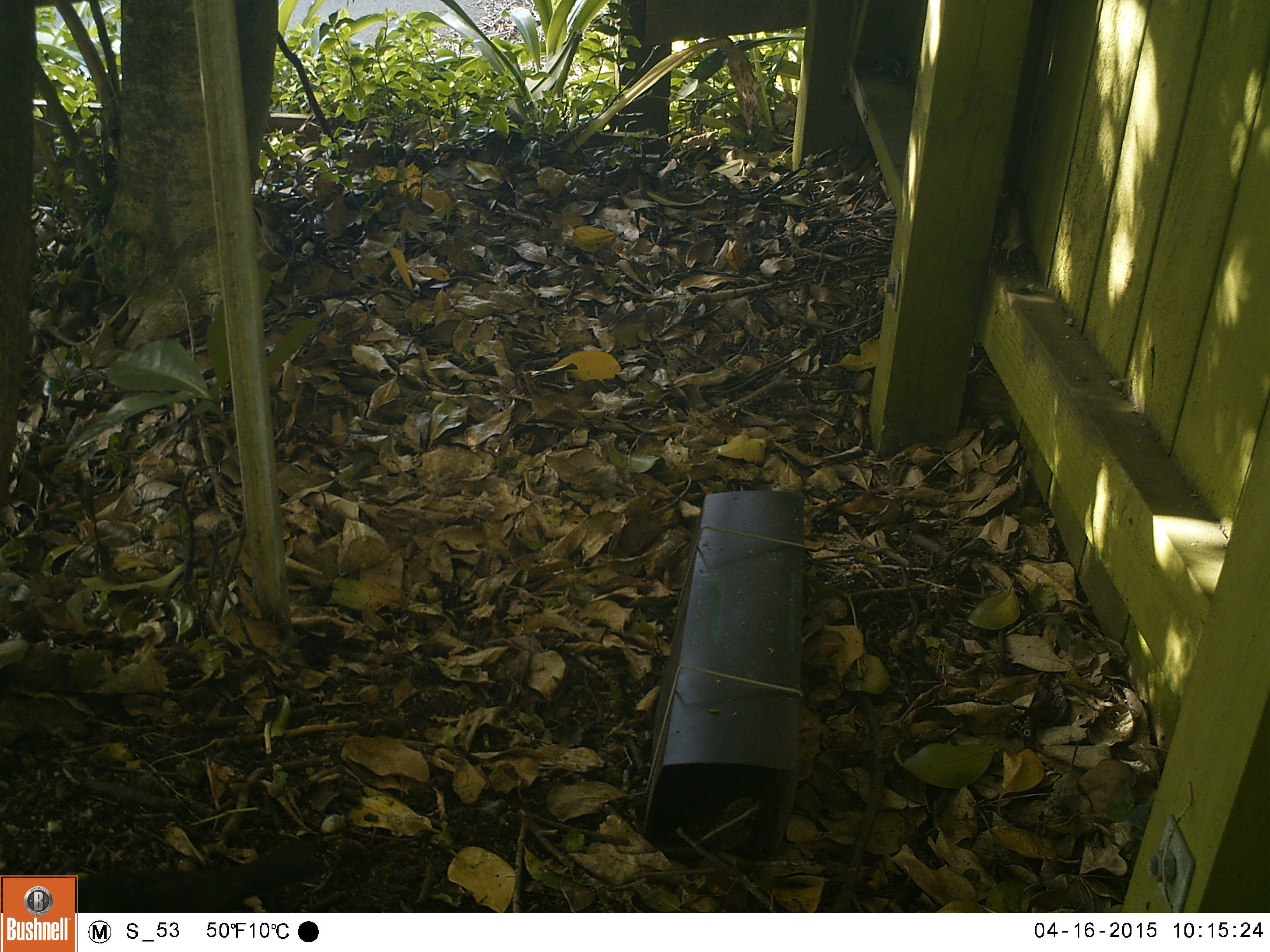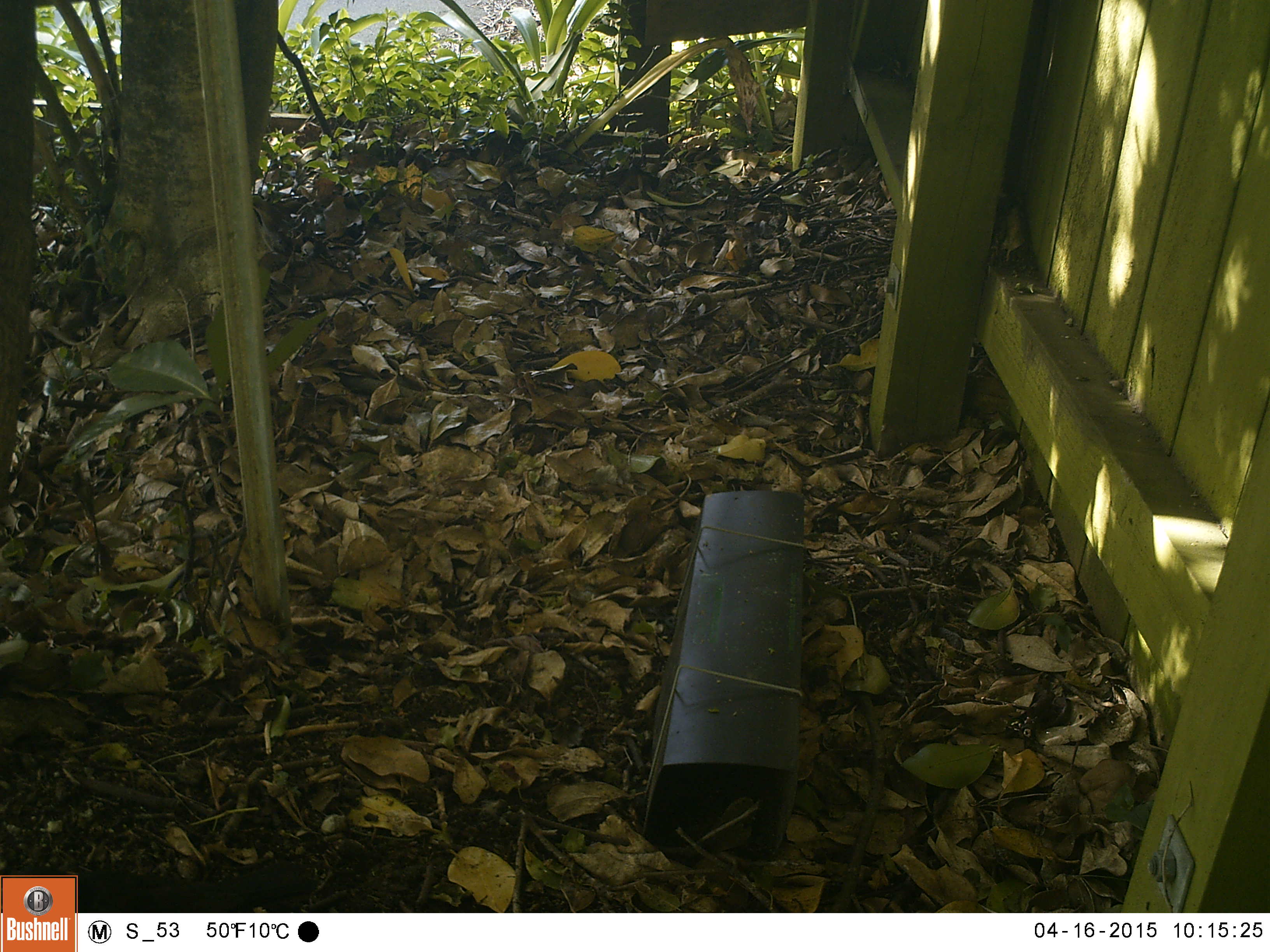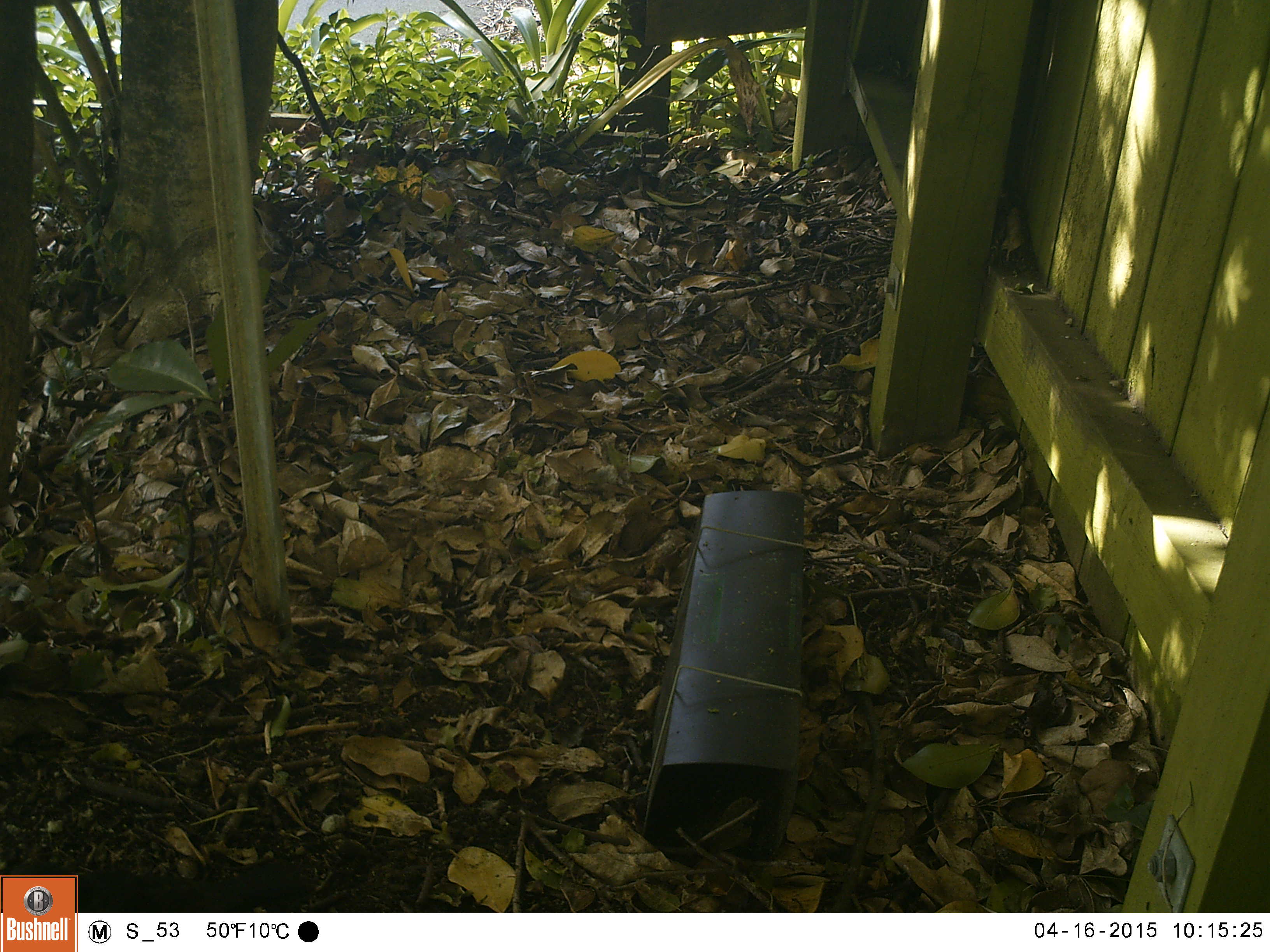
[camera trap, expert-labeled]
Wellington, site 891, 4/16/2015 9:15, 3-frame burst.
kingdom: Animalia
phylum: Chordata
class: Aves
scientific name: Aves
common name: bird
Bird (Aves).